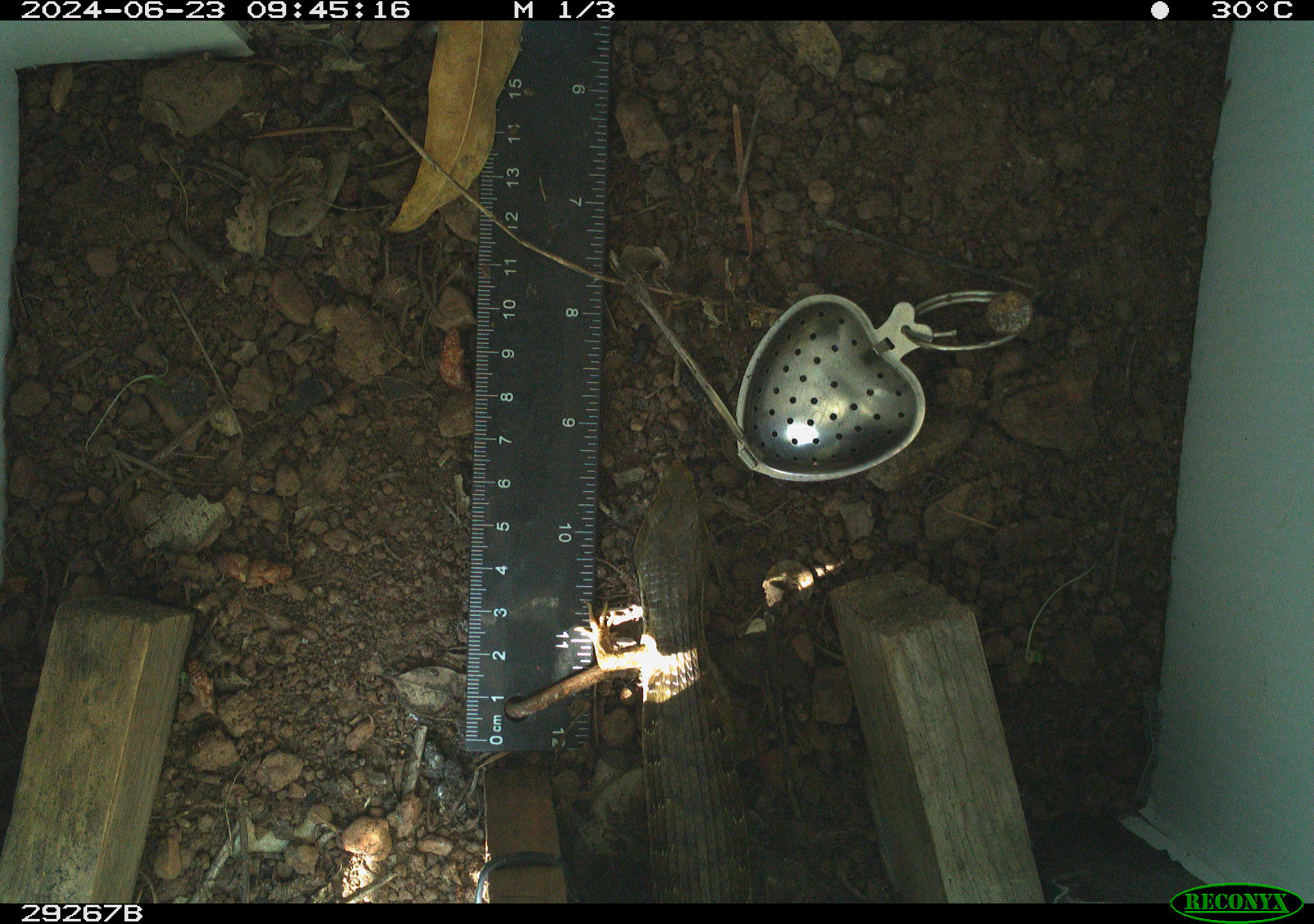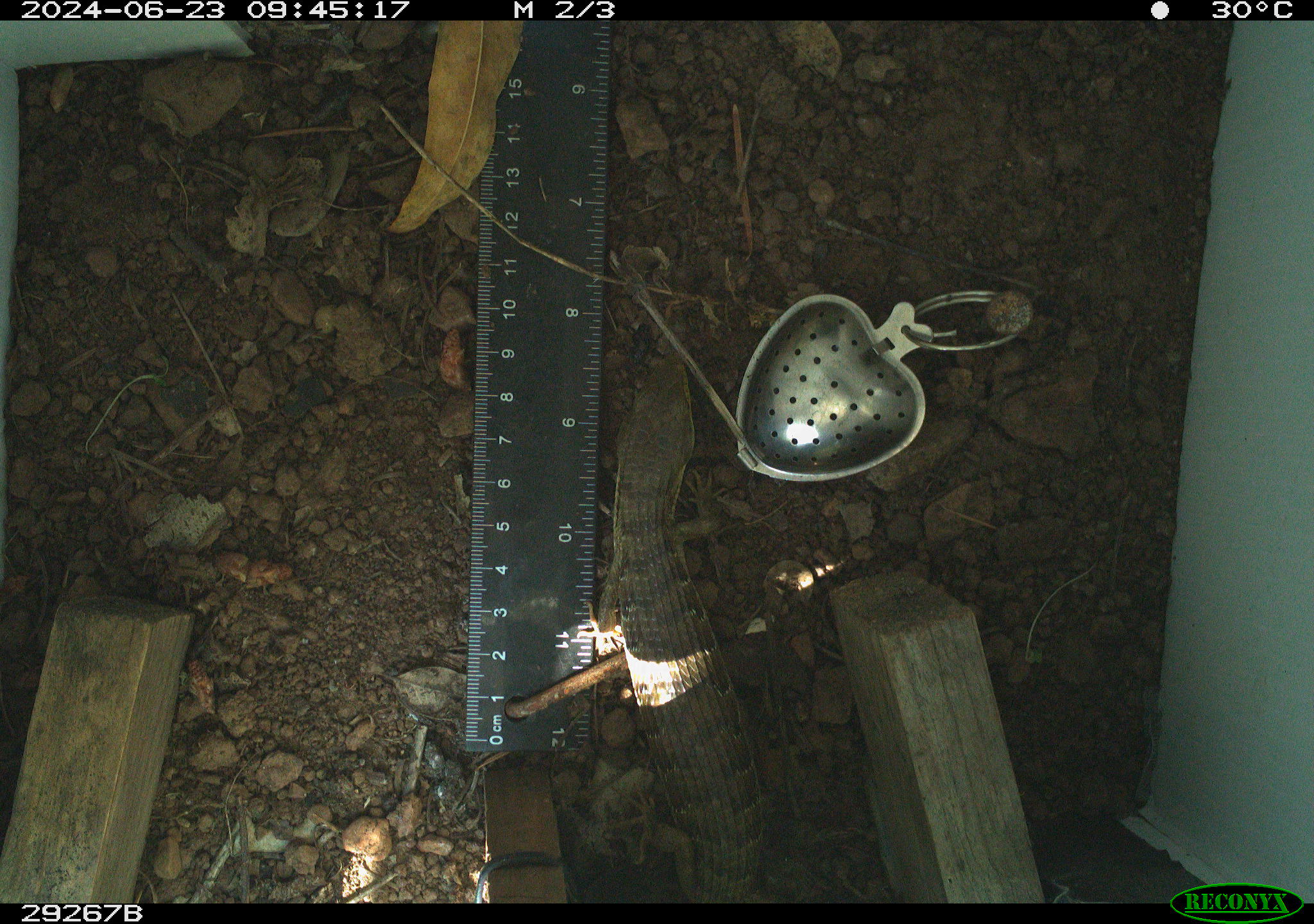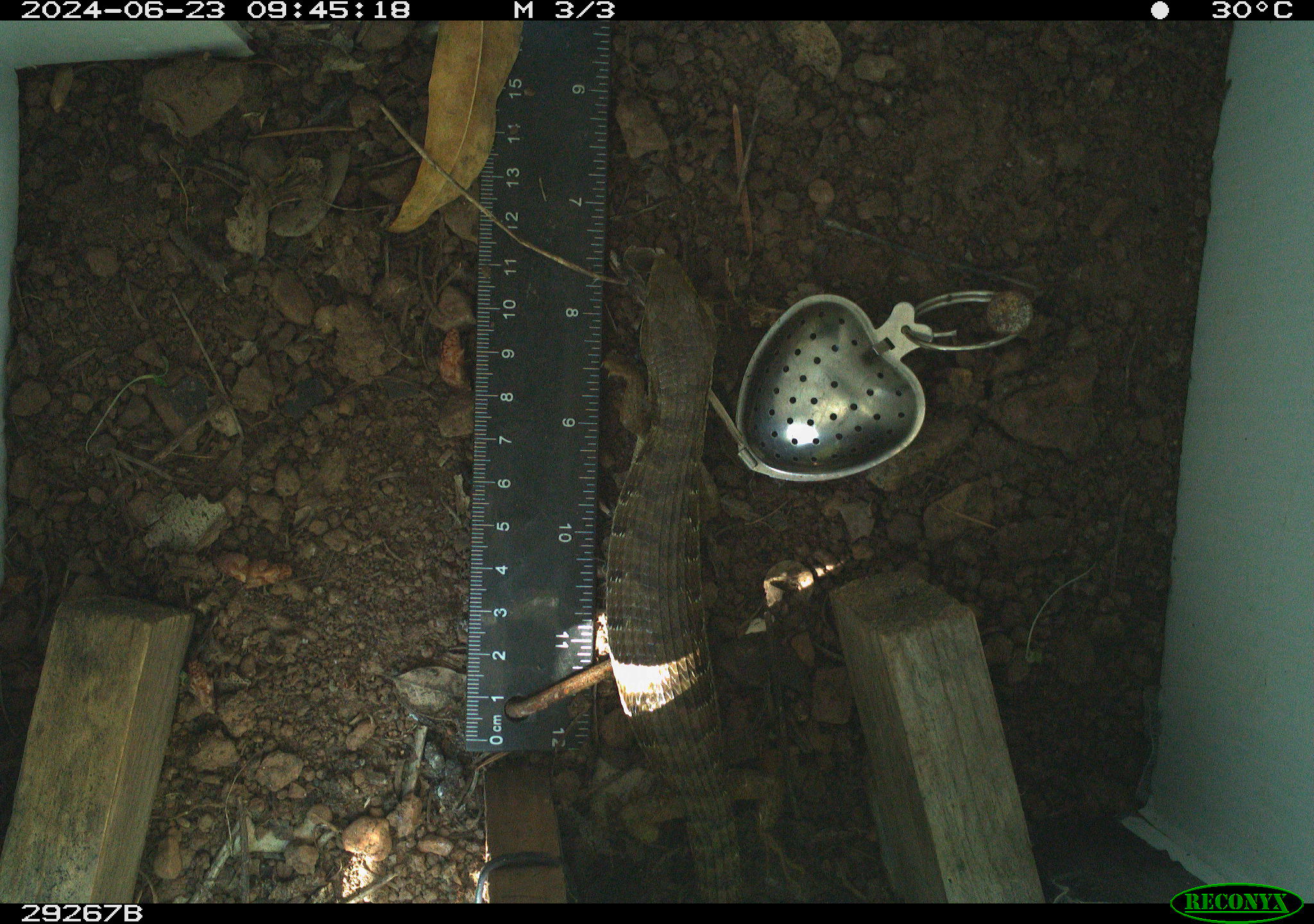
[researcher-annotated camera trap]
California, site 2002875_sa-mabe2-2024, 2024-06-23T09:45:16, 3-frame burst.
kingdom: Animalia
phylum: Chordata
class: Reptilia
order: Squamata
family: Anguidae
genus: Elgaria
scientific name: Elgaria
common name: alligator lizards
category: elgaria species